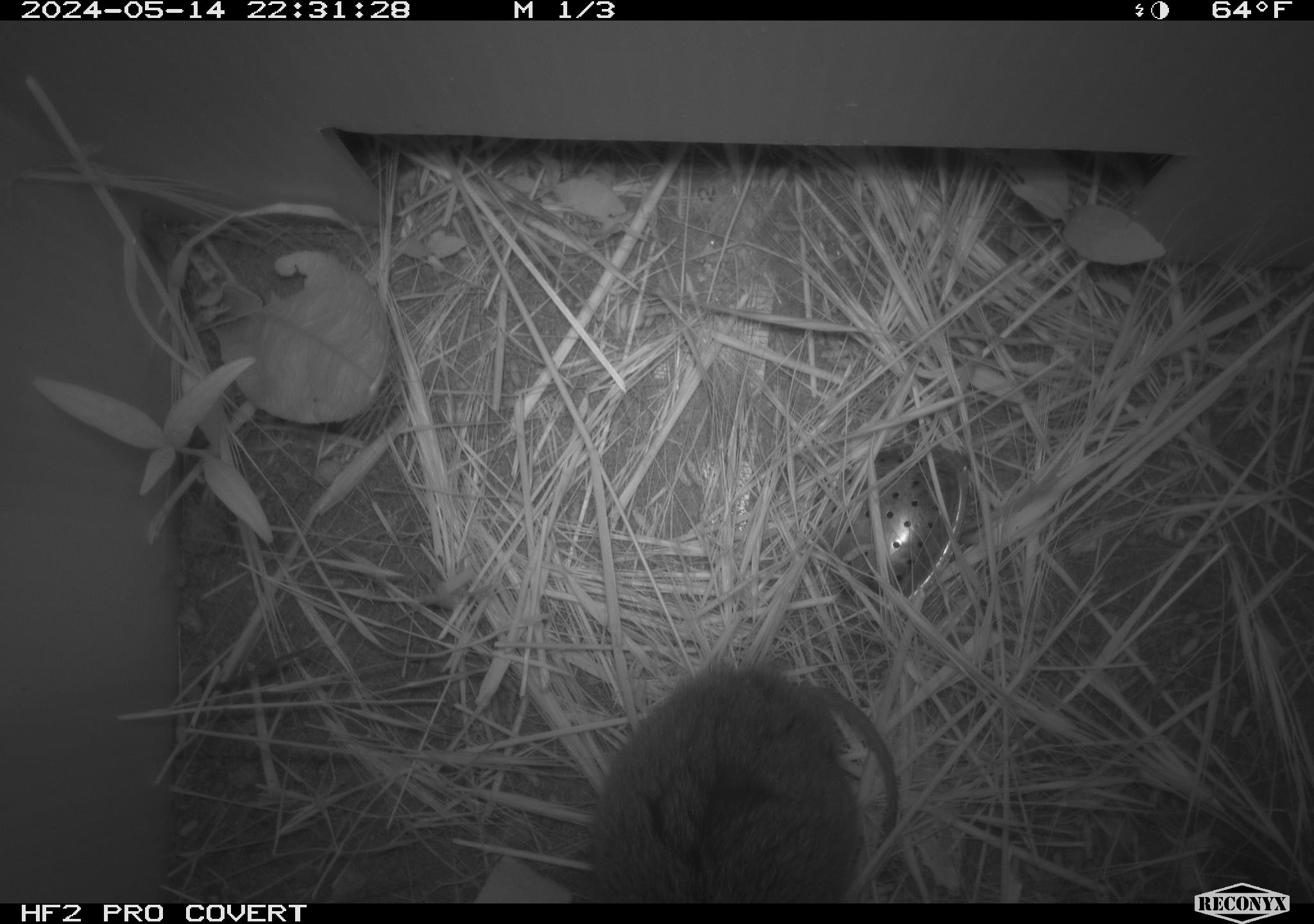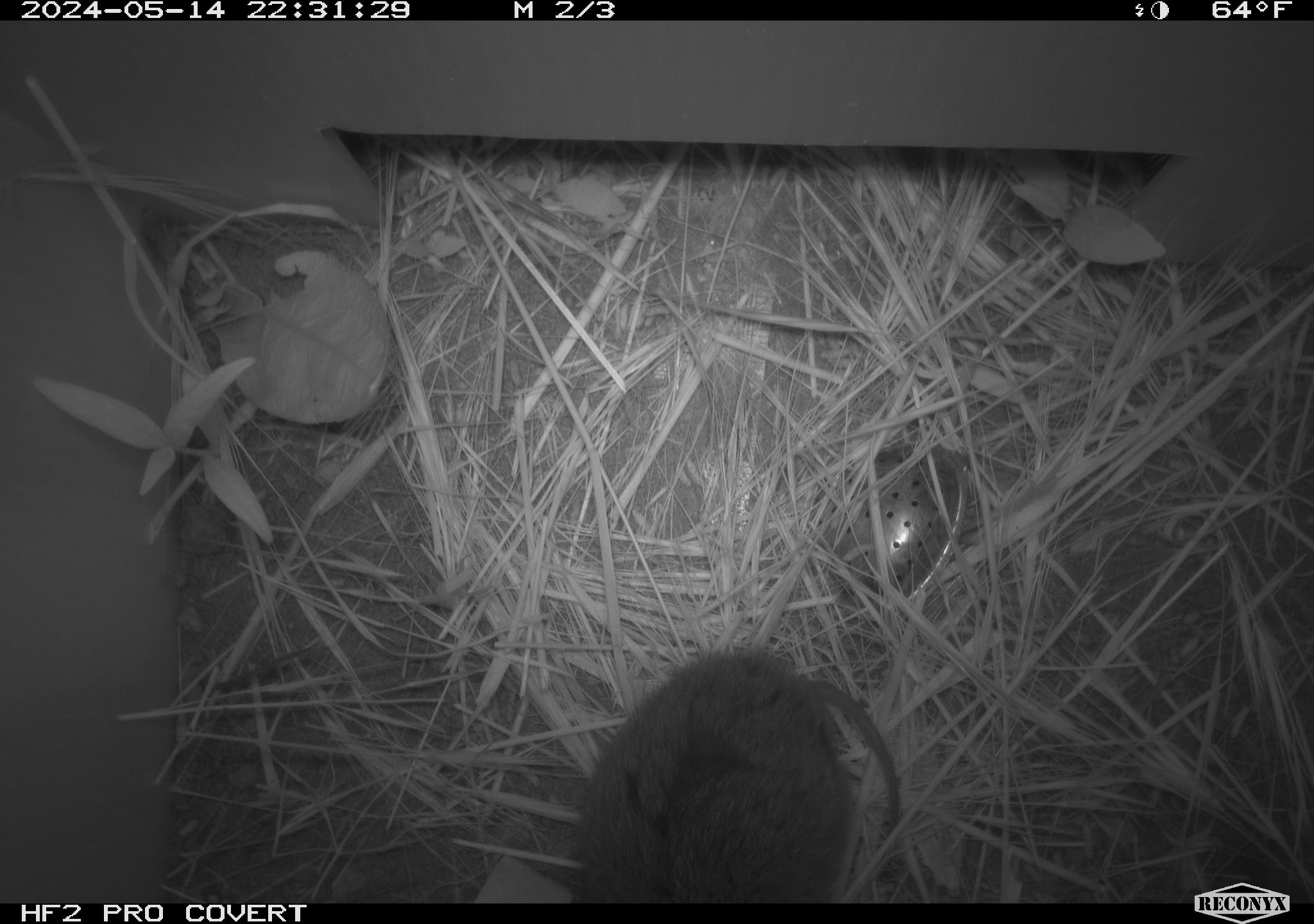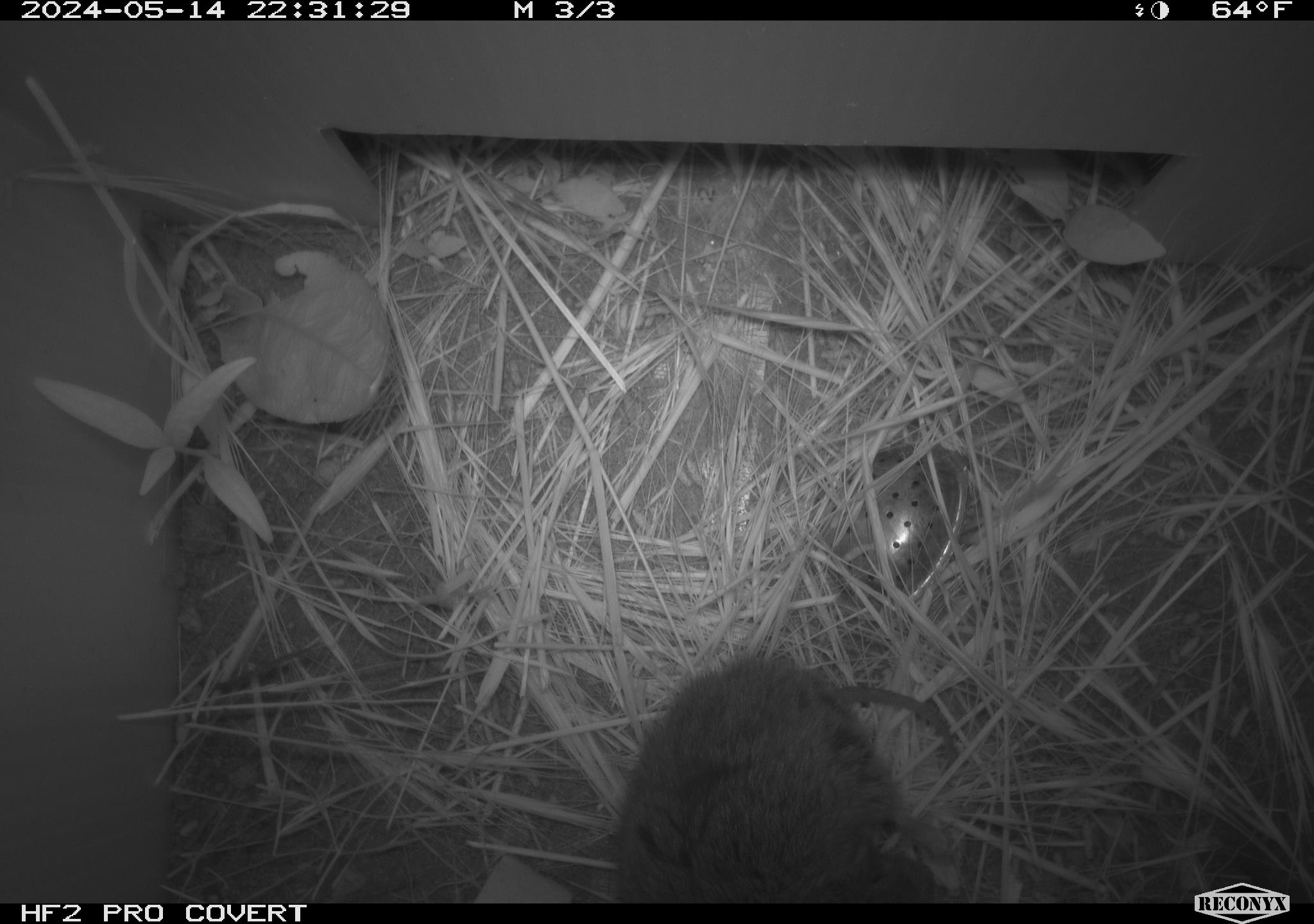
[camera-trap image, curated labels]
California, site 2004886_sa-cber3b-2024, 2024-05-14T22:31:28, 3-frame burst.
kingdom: Animalia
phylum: Chordata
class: Mammalia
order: Rodentia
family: Cricetidae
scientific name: Arvicolinae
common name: voles, lemmings, and muskrats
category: arvicolinae subfamily